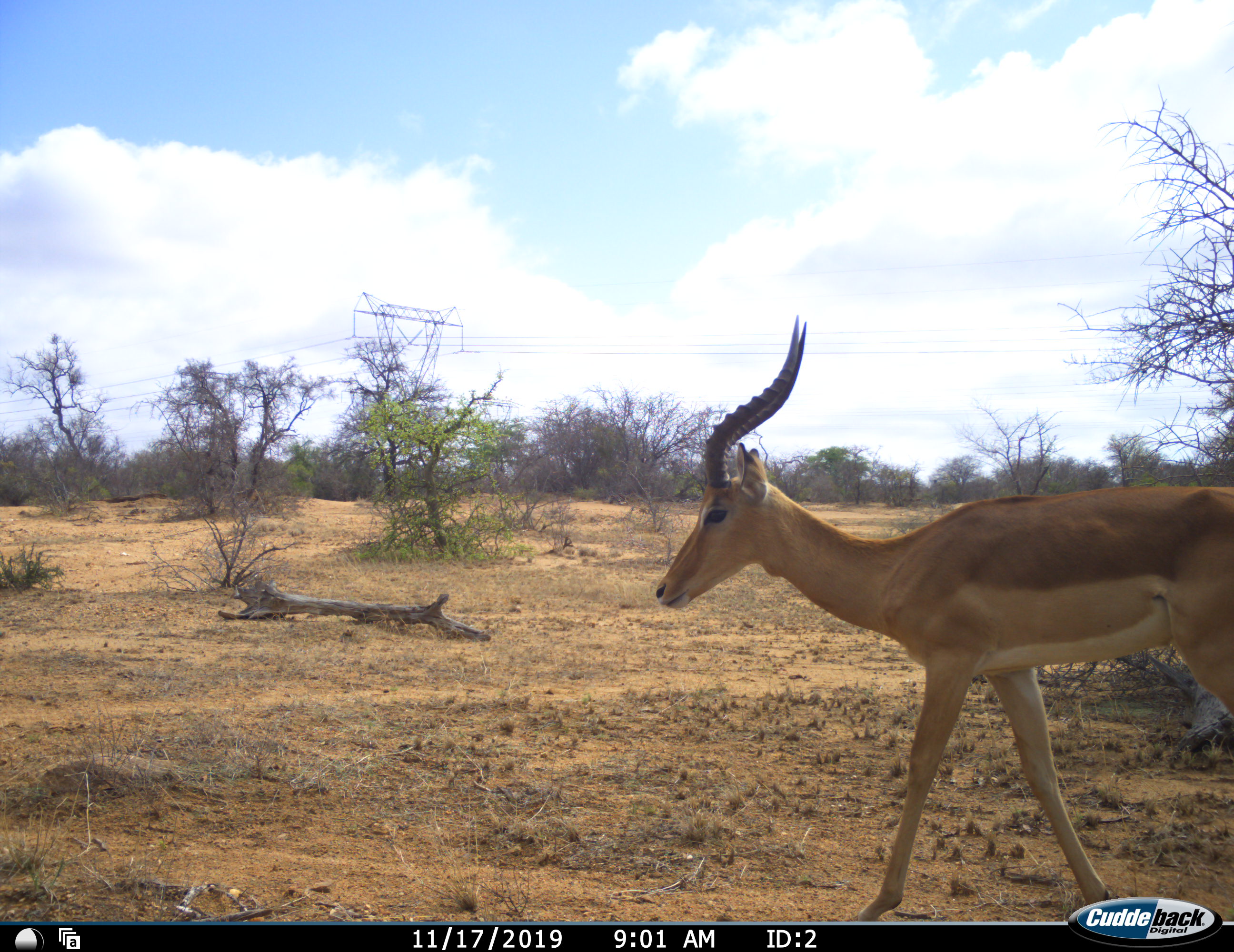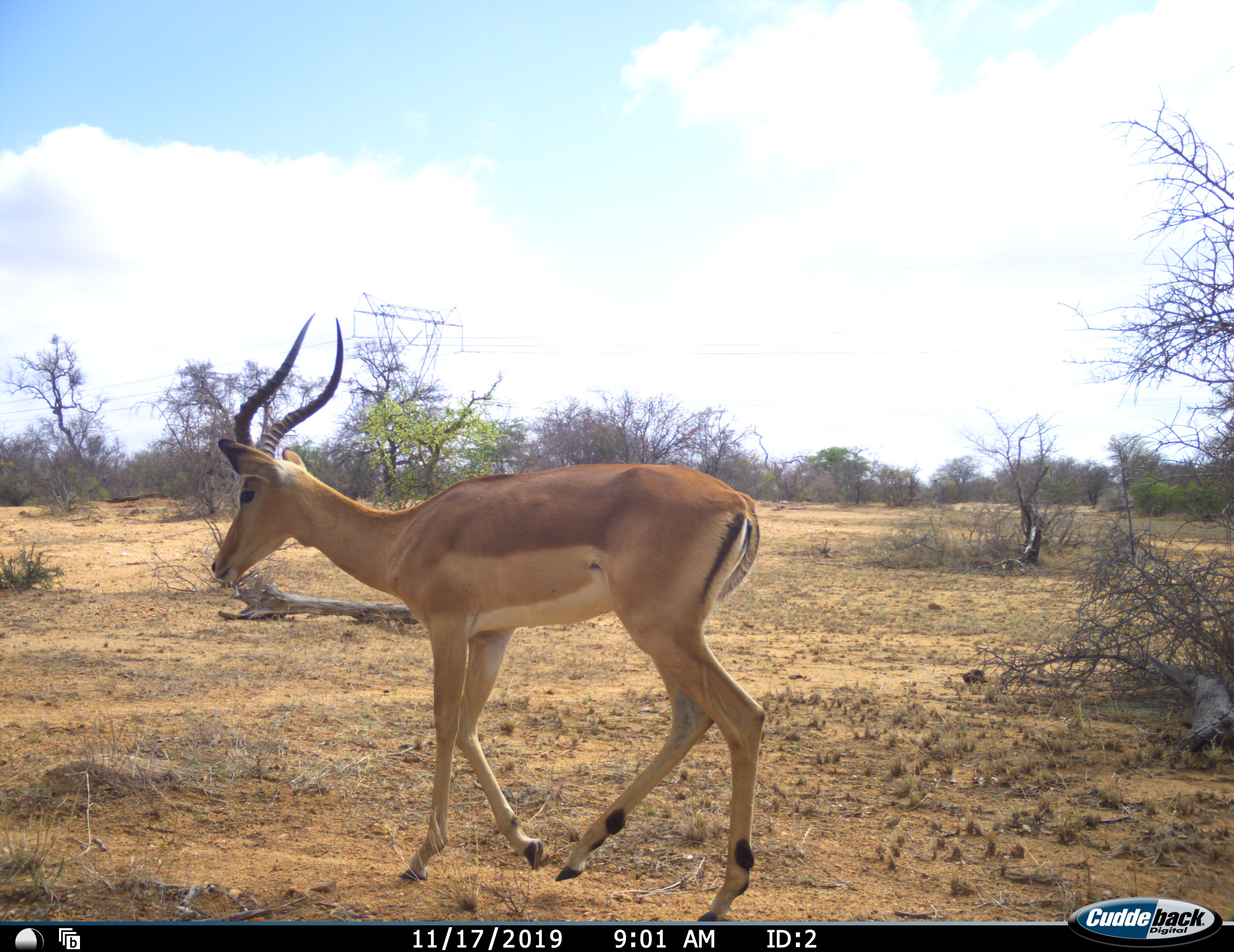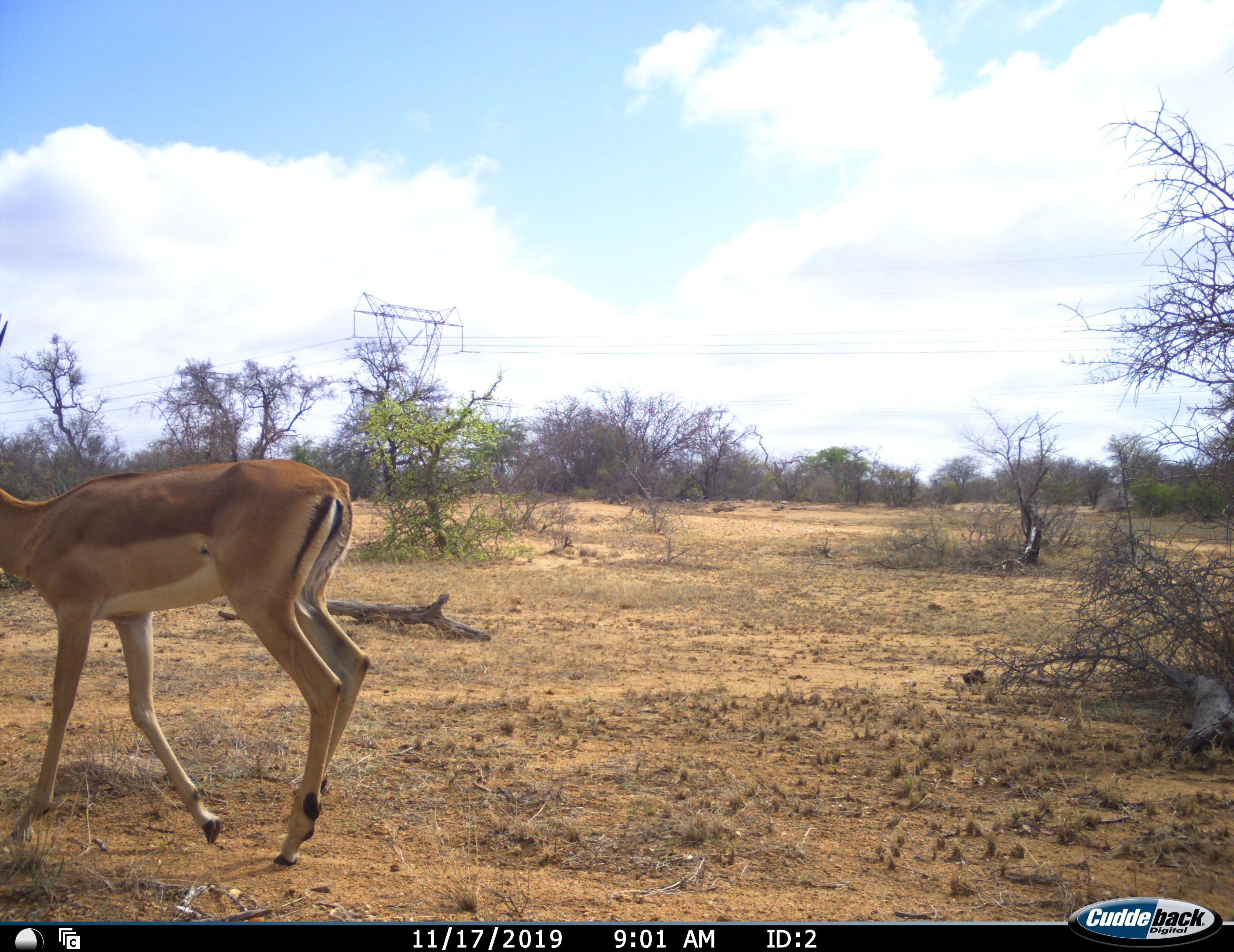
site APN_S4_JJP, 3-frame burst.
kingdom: Animalia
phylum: Chordata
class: Mammalia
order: Artiodactyla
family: Bovidae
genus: Aepyceros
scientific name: Aepyceros melampus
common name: impala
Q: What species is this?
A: Impala (Aepyceros melampus).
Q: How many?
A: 1.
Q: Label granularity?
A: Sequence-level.